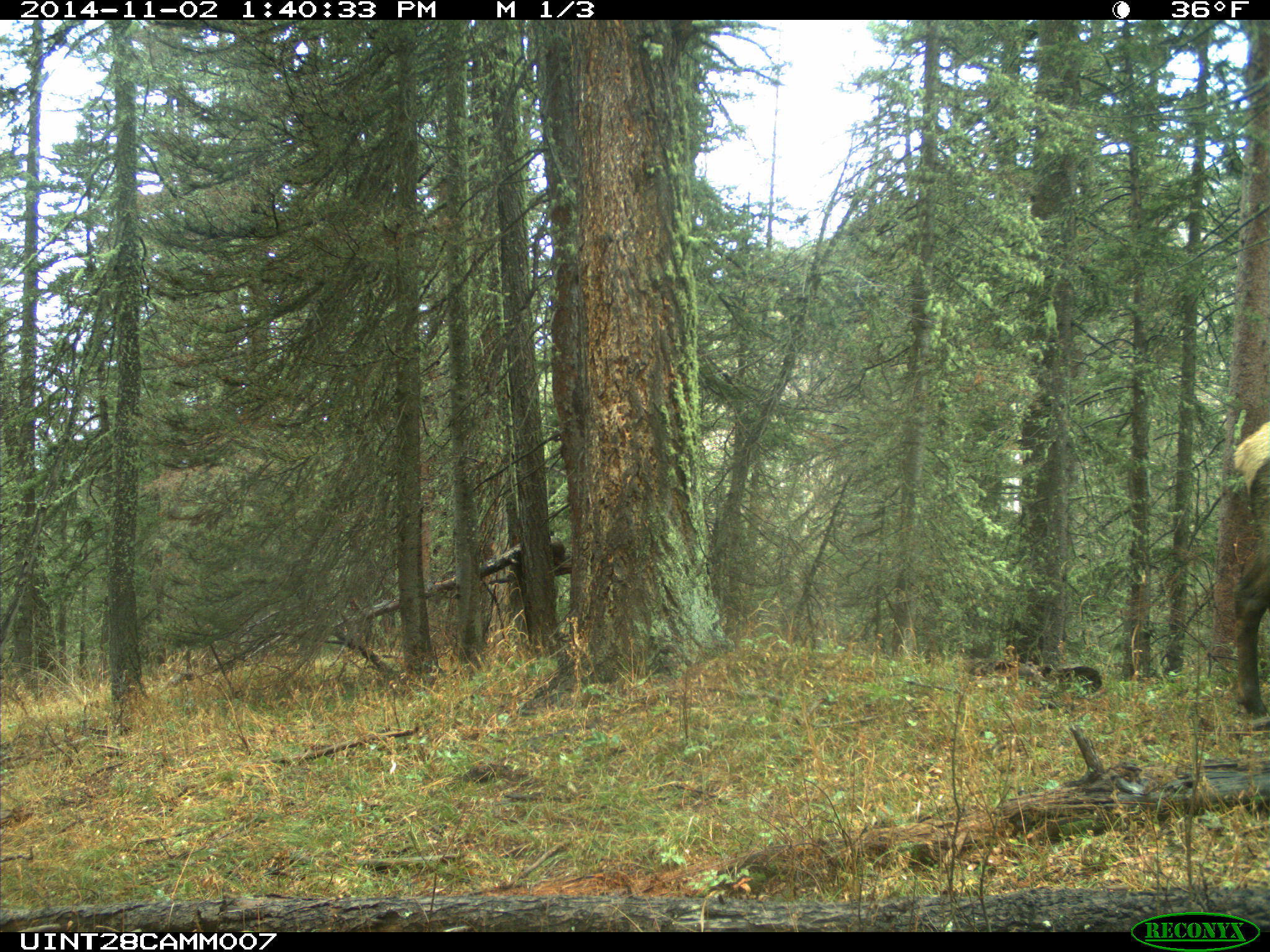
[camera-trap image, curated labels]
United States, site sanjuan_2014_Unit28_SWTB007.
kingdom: Animalia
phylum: Chordata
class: Mammalia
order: Artiodactyla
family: Cervidae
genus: Cervus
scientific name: Cervus elaphus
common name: red deer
Cervus elaphus (red deer).